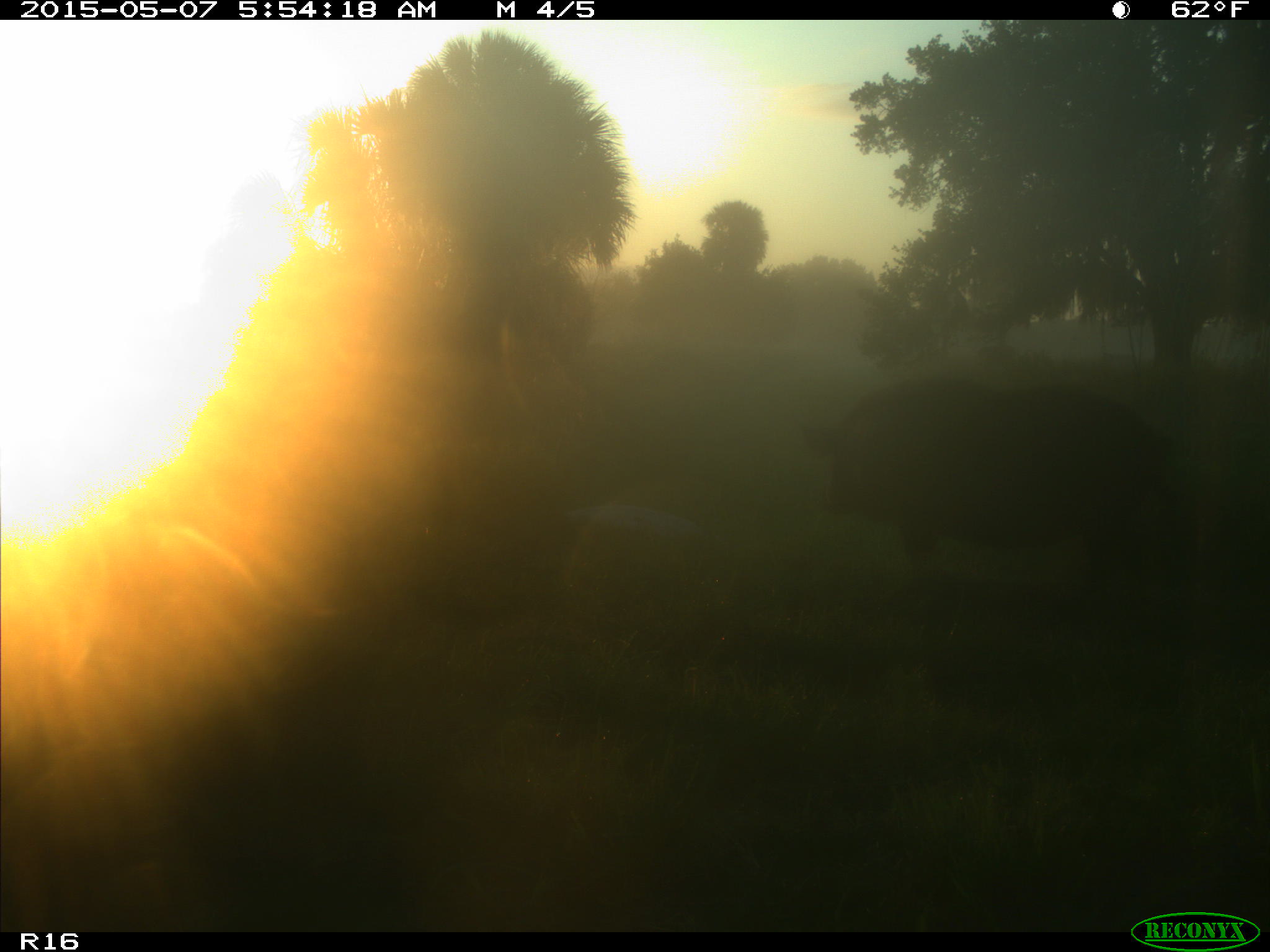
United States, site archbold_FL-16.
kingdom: Animalia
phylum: Chordata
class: Mammalia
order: Artiodactyla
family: Suidae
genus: Sus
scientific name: Sus scrofa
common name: wild boar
Sus scrofa (wild boar).